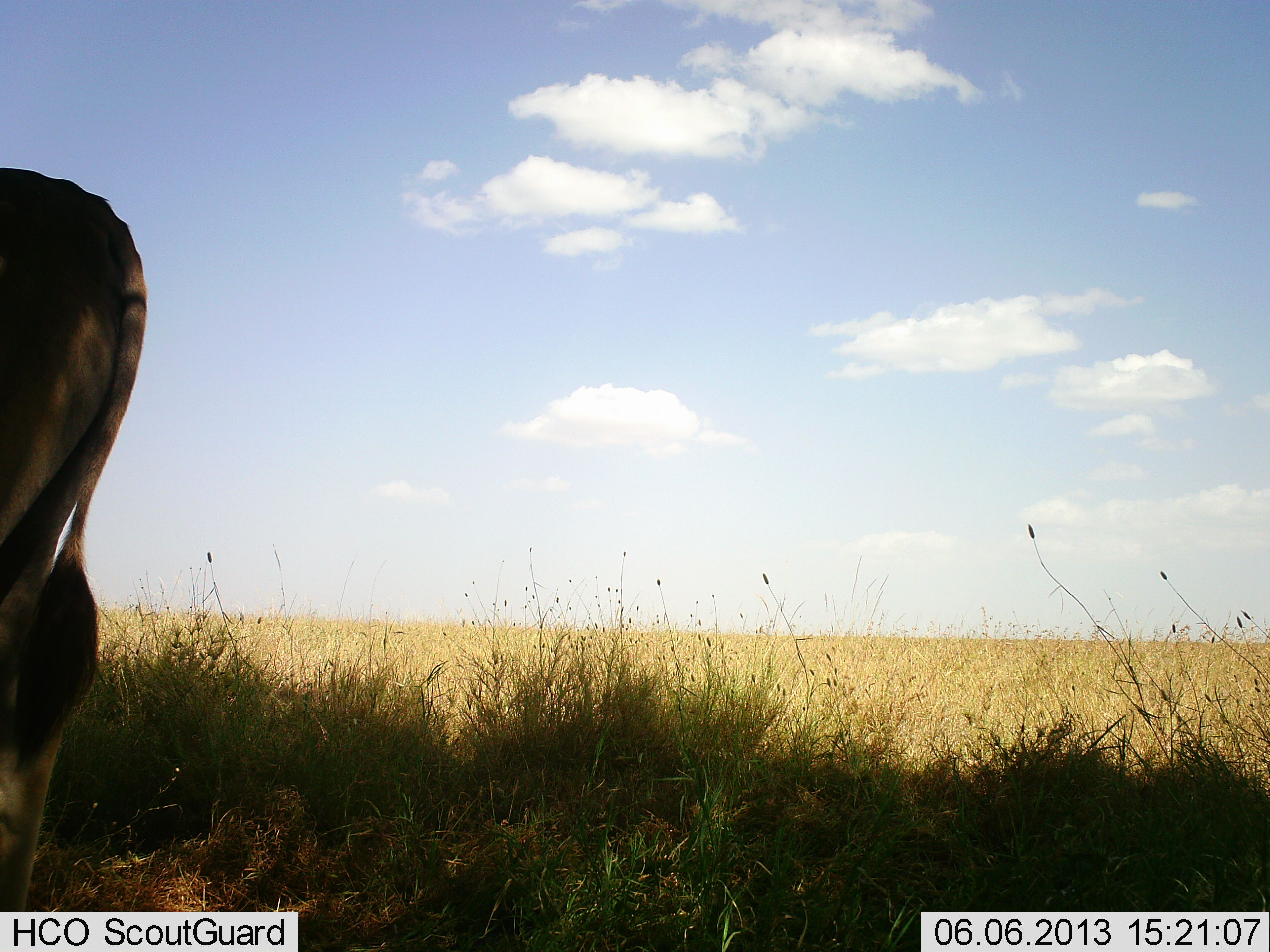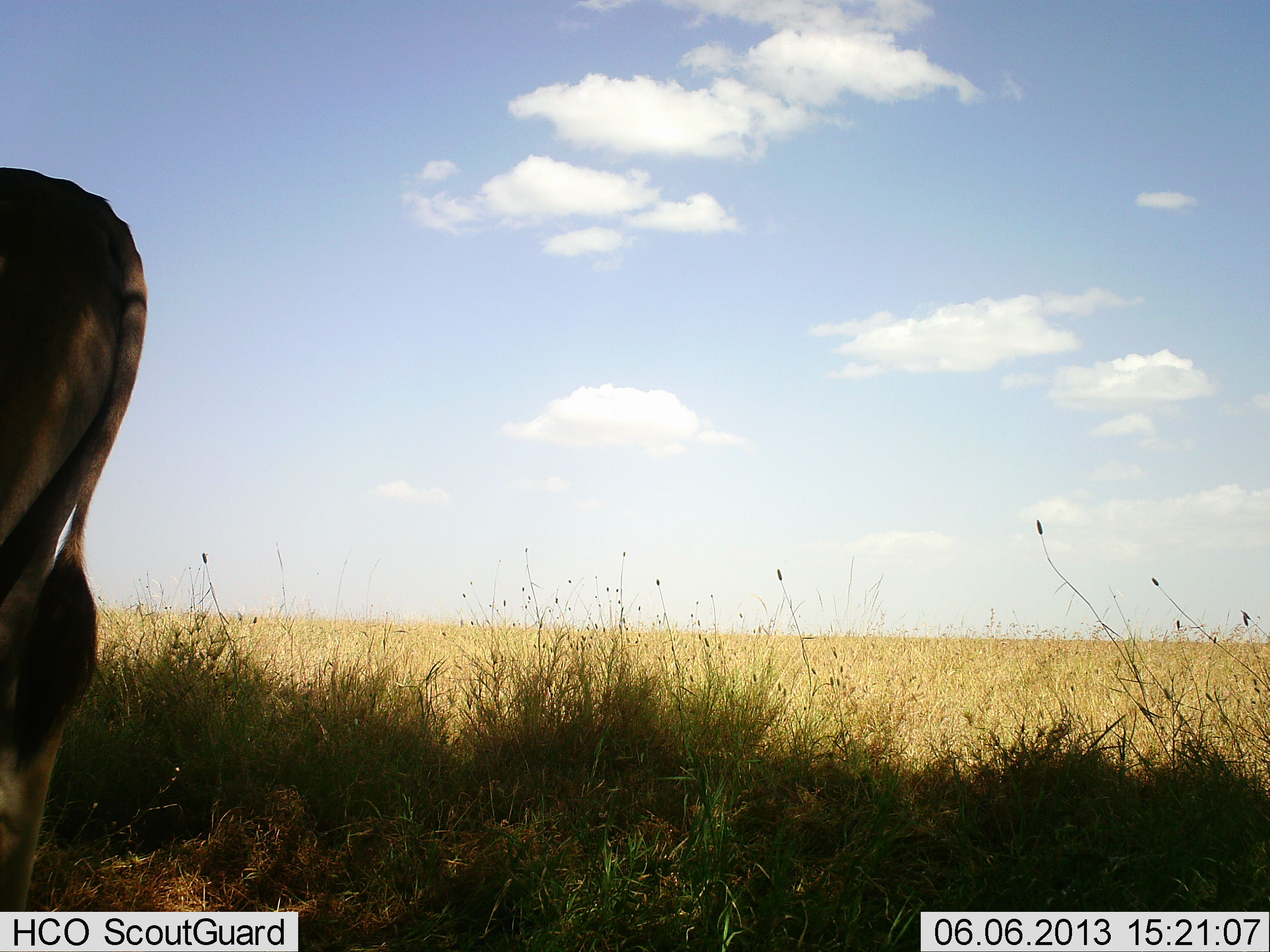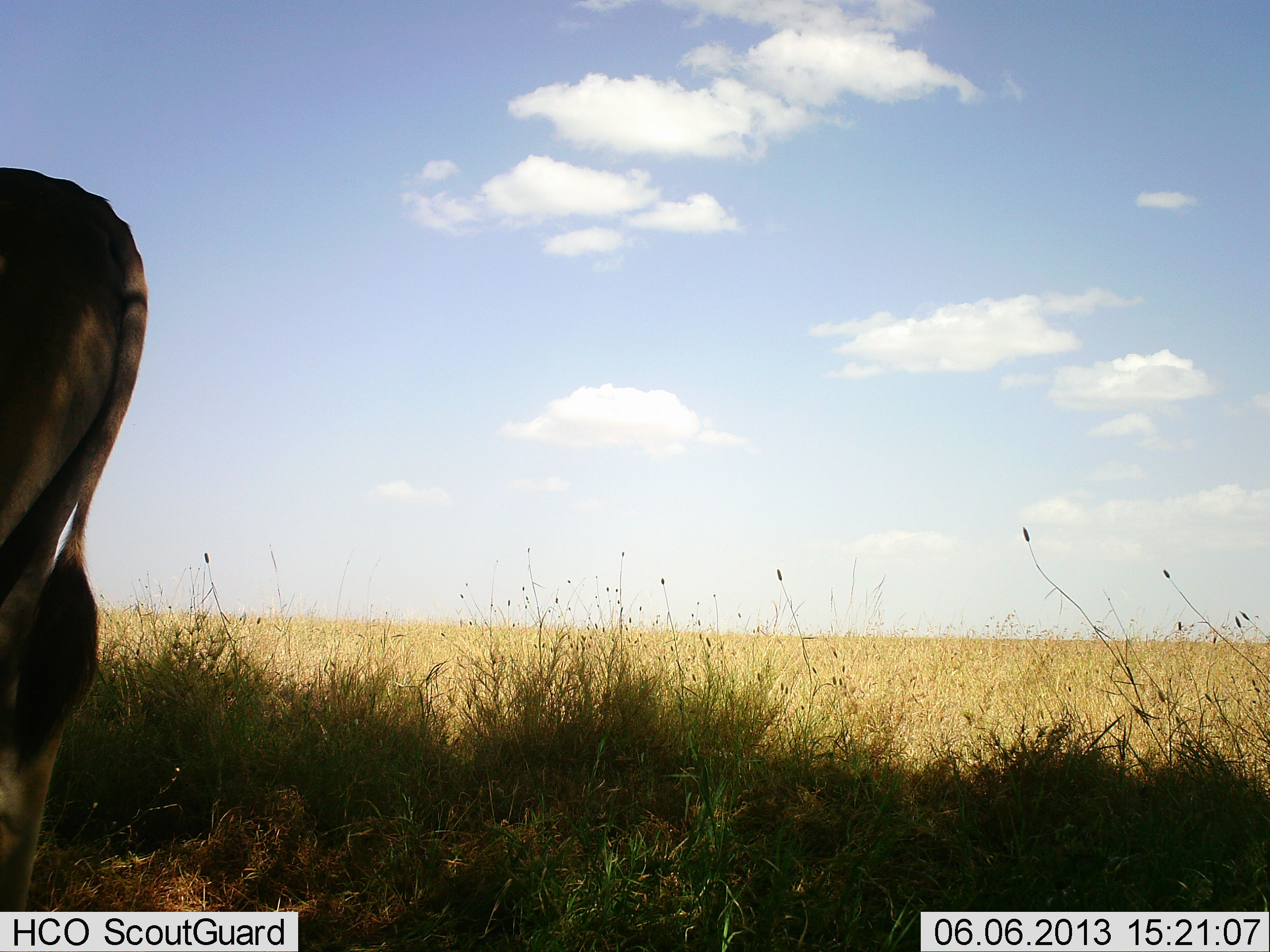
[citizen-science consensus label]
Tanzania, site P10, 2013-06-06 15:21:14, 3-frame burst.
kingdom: Animalia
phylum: Chordata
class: Mammalia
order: Artiodactyla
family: Bovidae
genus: Tragelaphus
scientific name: Tragelaphus oryx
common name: eland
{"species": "eland (Tragelaphus oryx)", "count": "1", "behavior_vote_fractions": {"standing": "100%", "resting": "0%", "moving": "0%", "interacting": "0%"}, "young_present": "0%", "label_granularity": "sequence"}